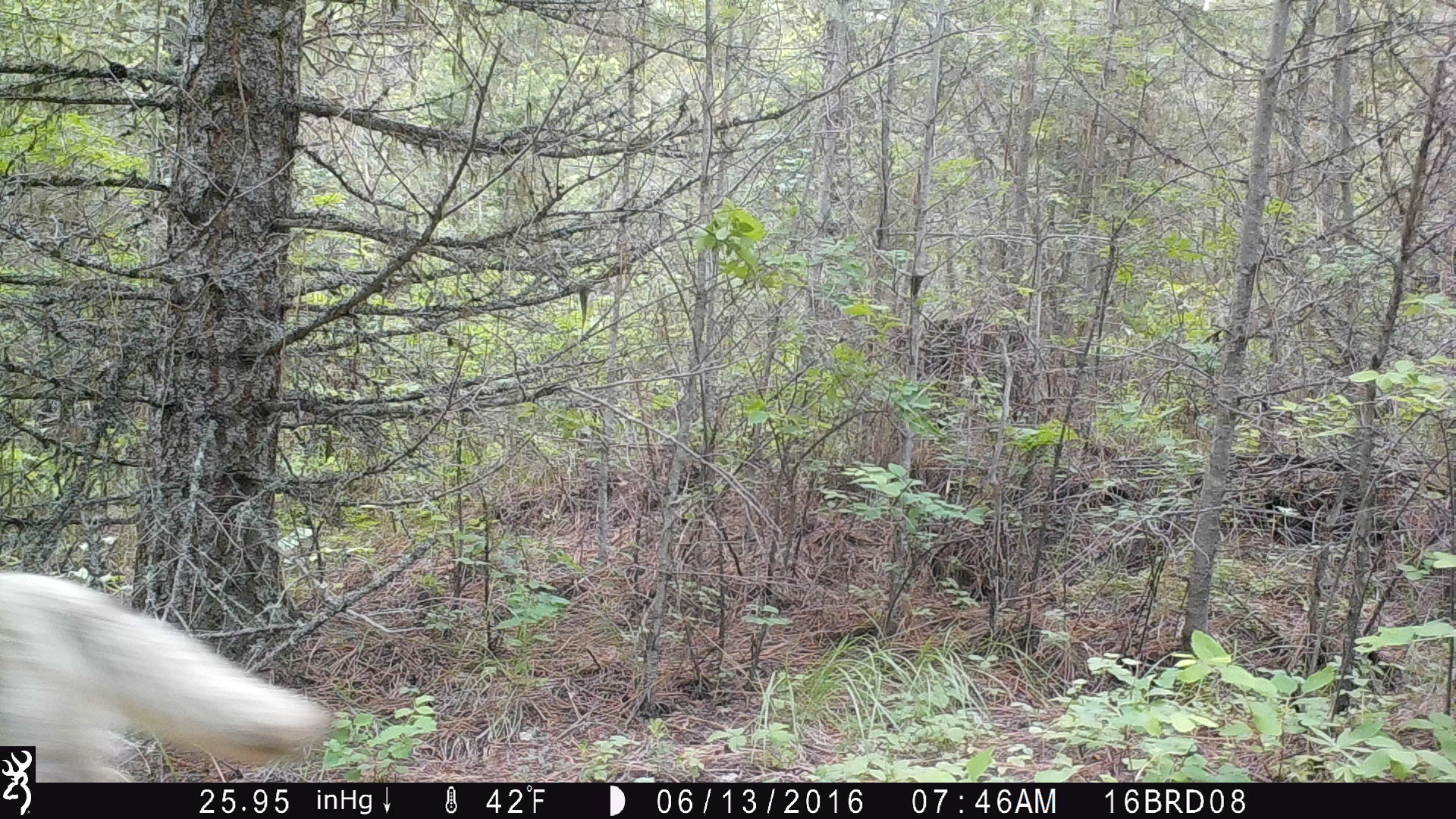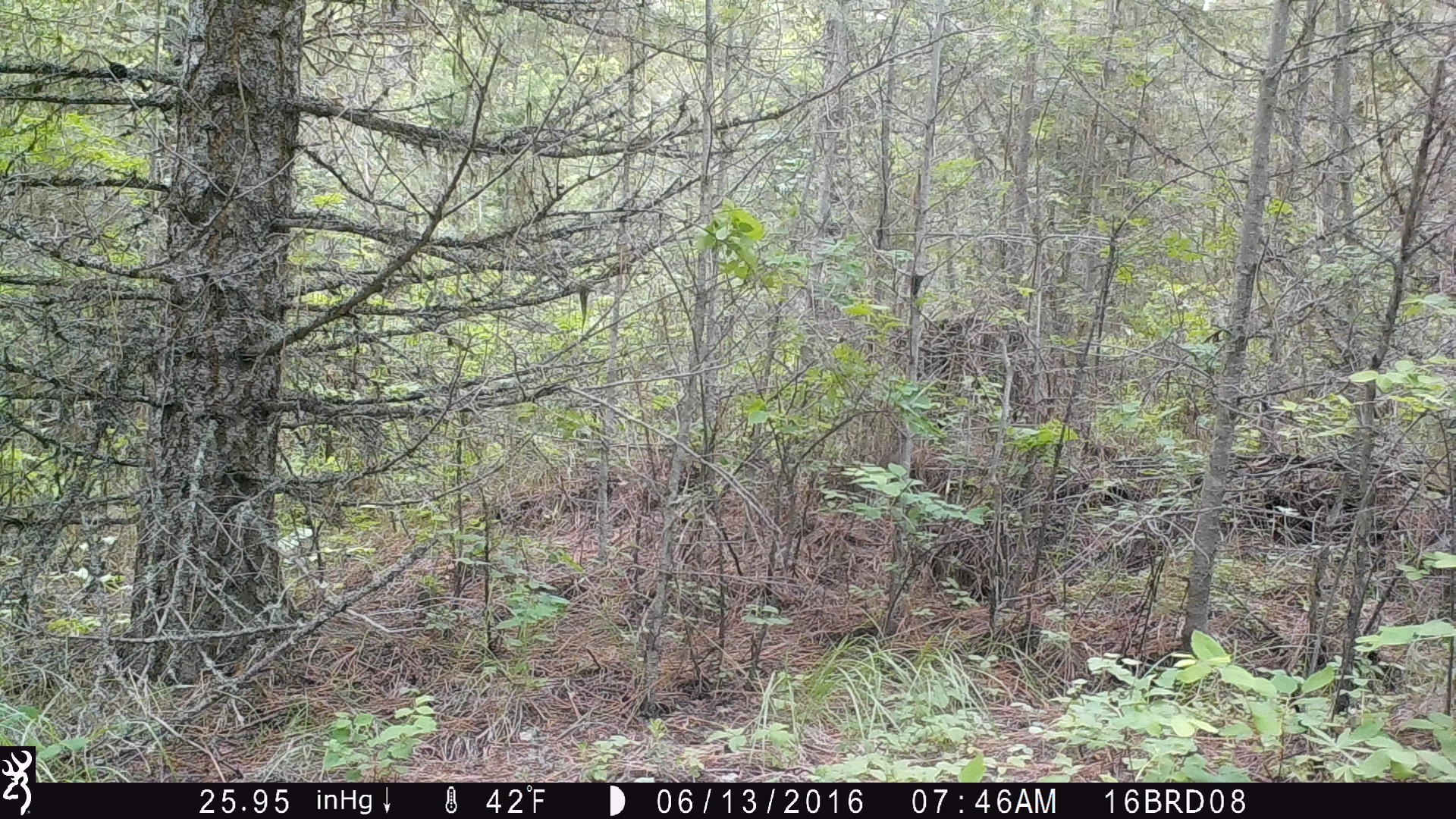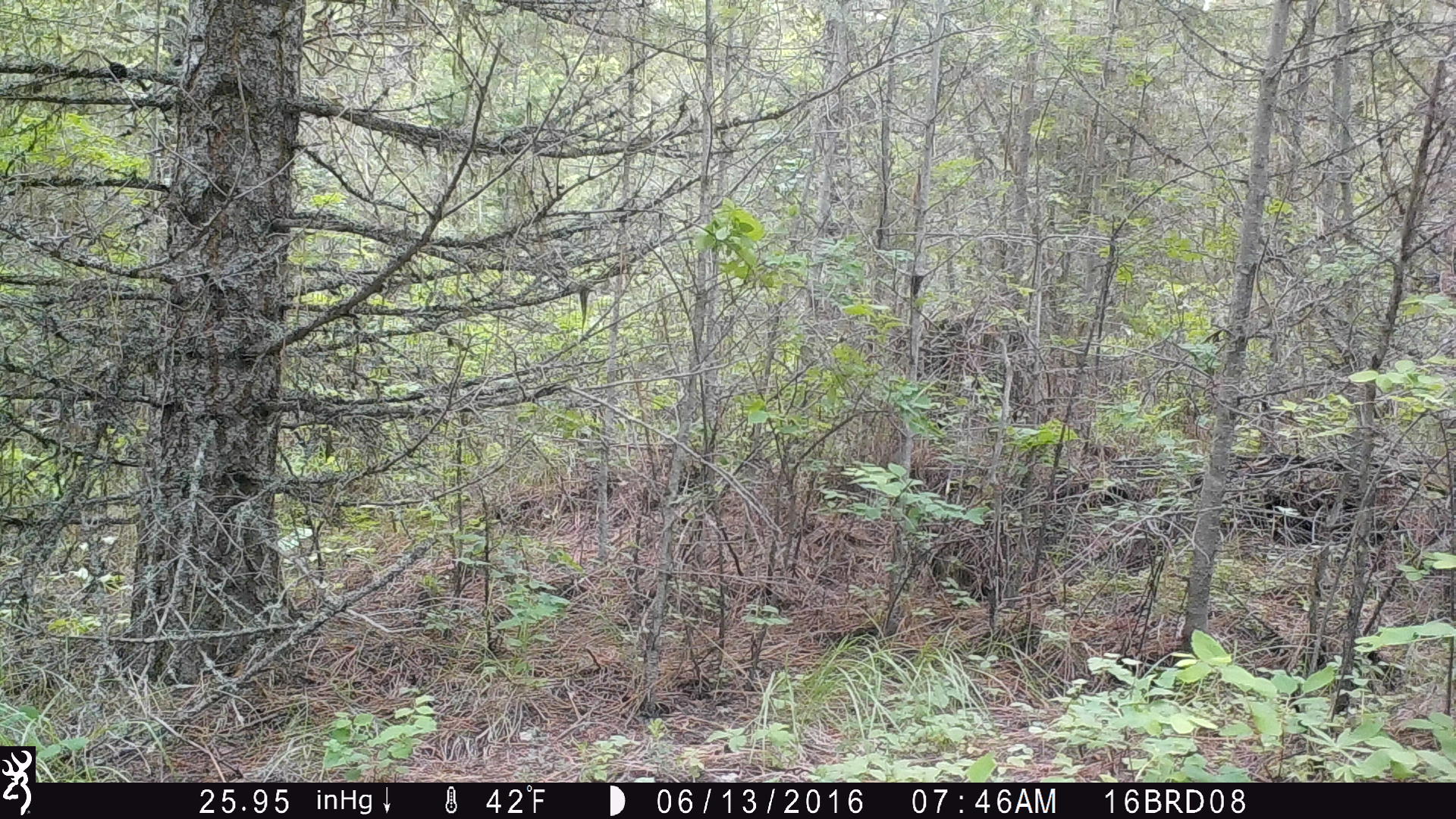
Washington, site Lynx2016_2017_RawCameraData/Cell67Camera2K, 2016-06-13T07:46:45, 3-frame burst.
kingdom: Animalia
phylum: Chordata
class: Mammalia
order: Carnivora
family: Canidae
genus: Canis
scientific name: Canis latrans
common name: coyote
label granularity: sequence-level